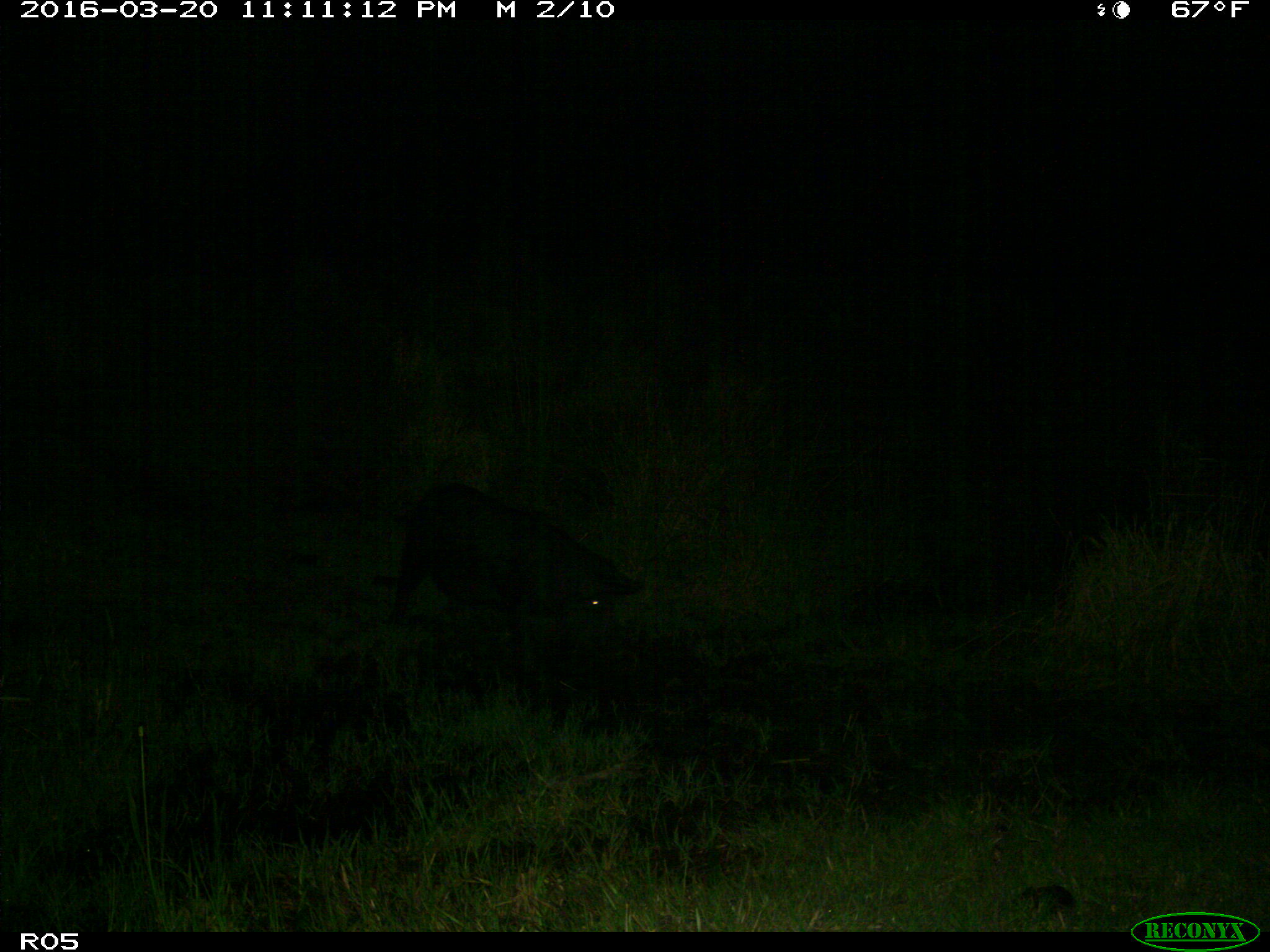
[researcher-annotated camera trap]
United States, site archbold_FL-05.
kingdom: Animalia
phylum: Chordata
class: Mammalia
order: Artiodactyla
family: Suidae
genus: Sus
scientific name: Sus scrofa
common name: wild boar